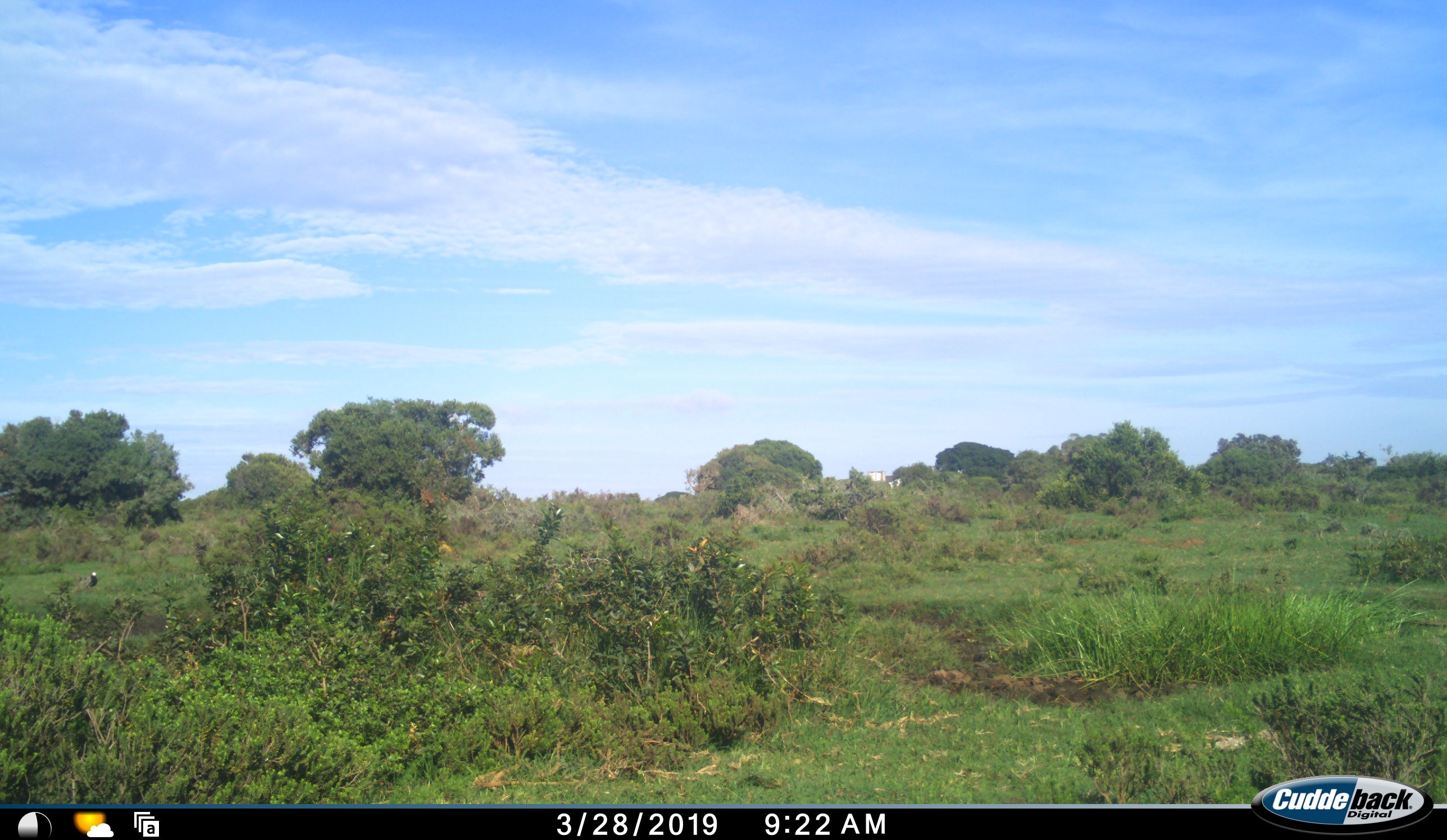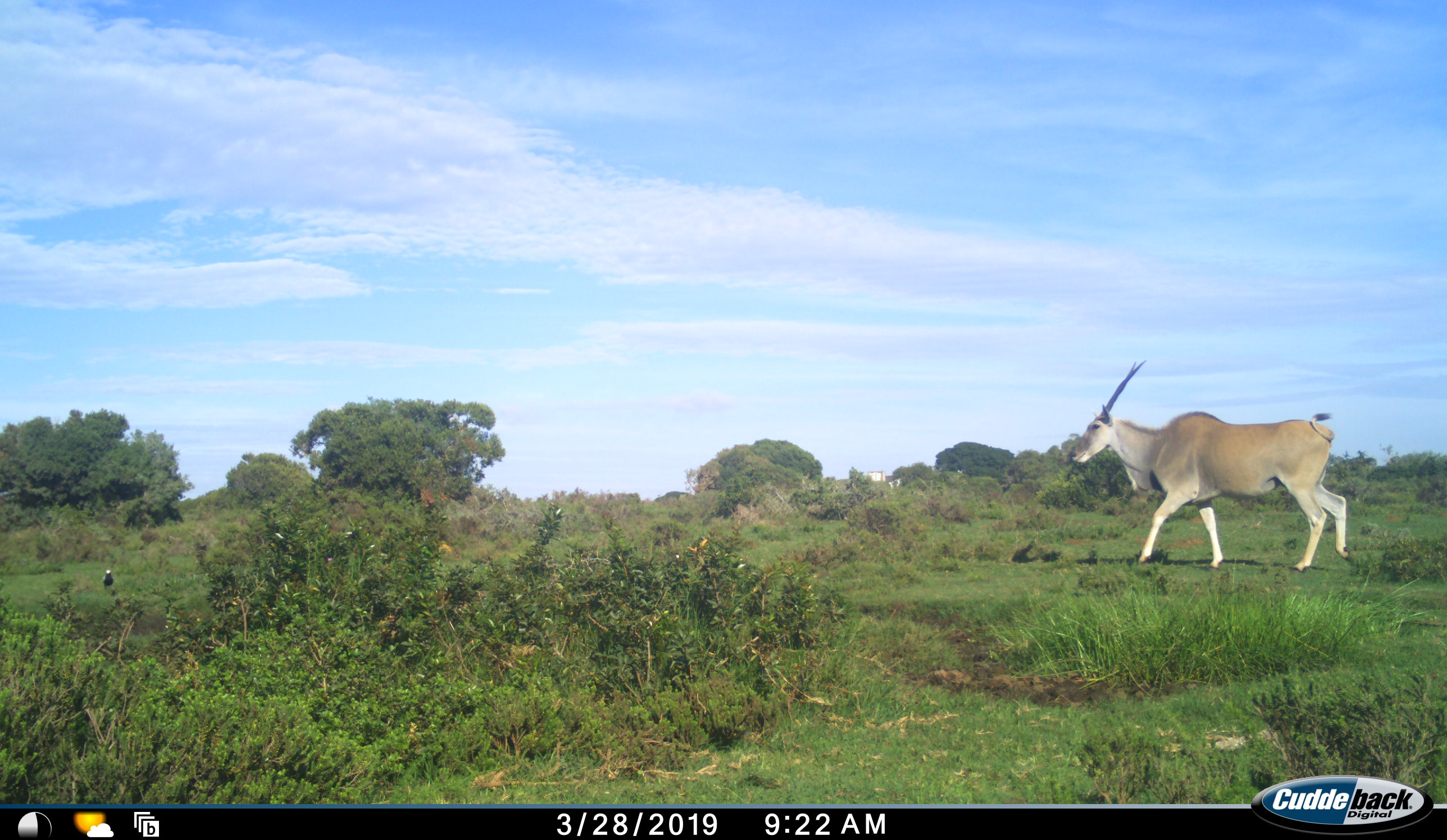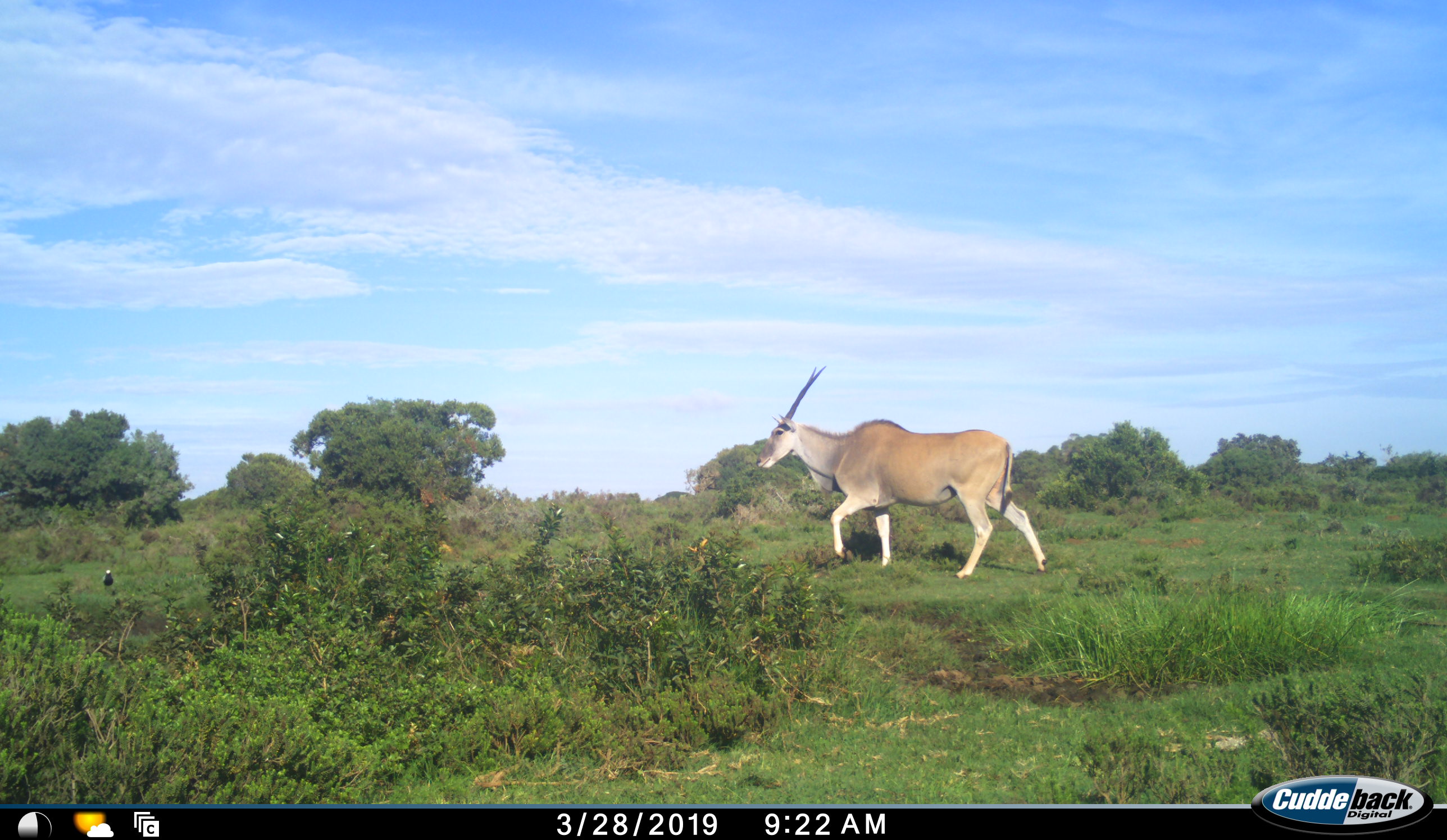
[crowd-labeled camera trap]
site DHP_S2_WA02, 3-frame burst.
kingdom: Animalia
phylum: Chordata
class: Mammalia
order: Artiodactyla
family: Bovidae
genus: Tragelaphus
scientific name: Tragelaphus oryx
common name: eland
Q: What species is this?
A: Eland (Tragelaphus oryx).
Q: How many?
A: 1.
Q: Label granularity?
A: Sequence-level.